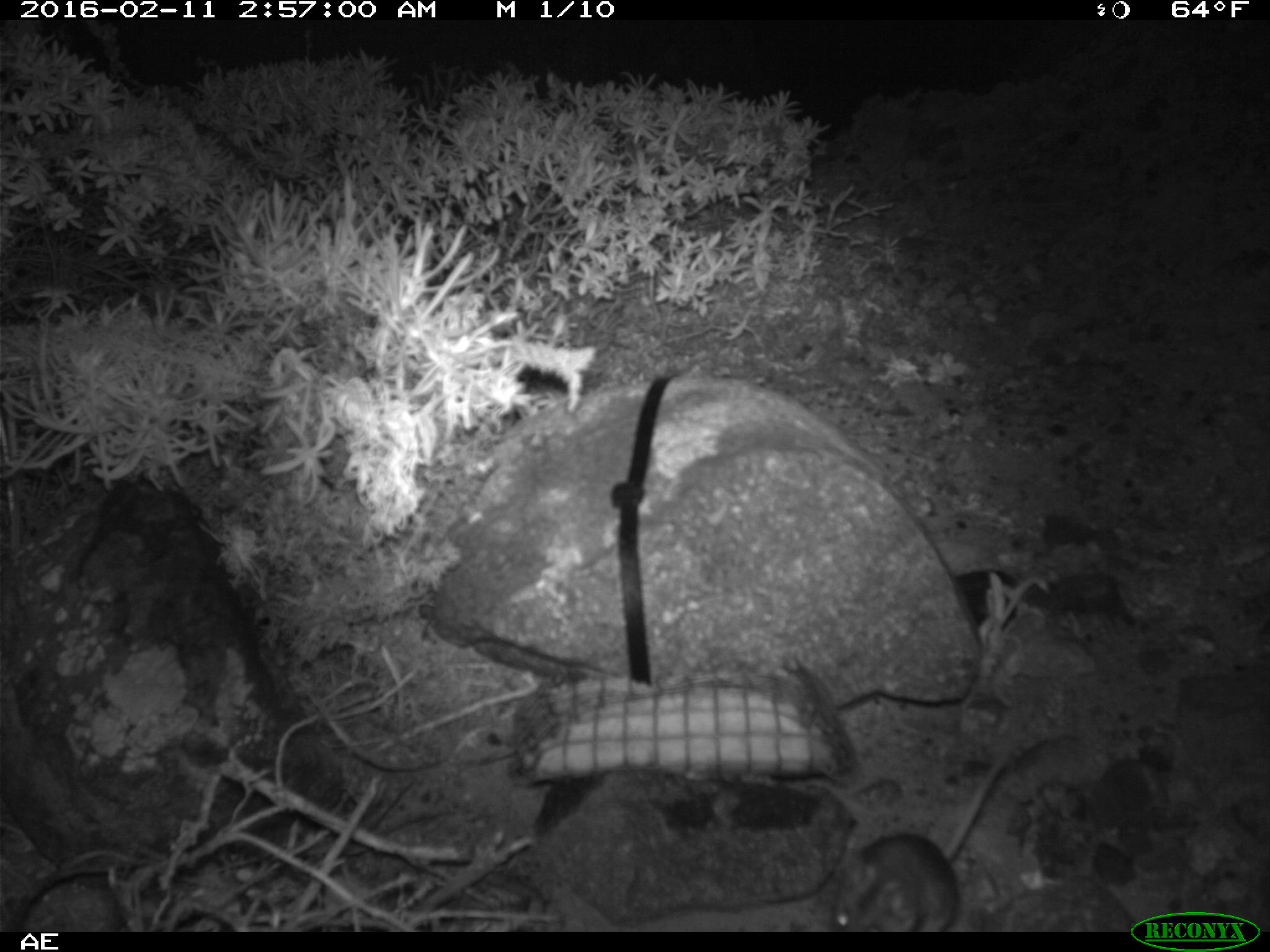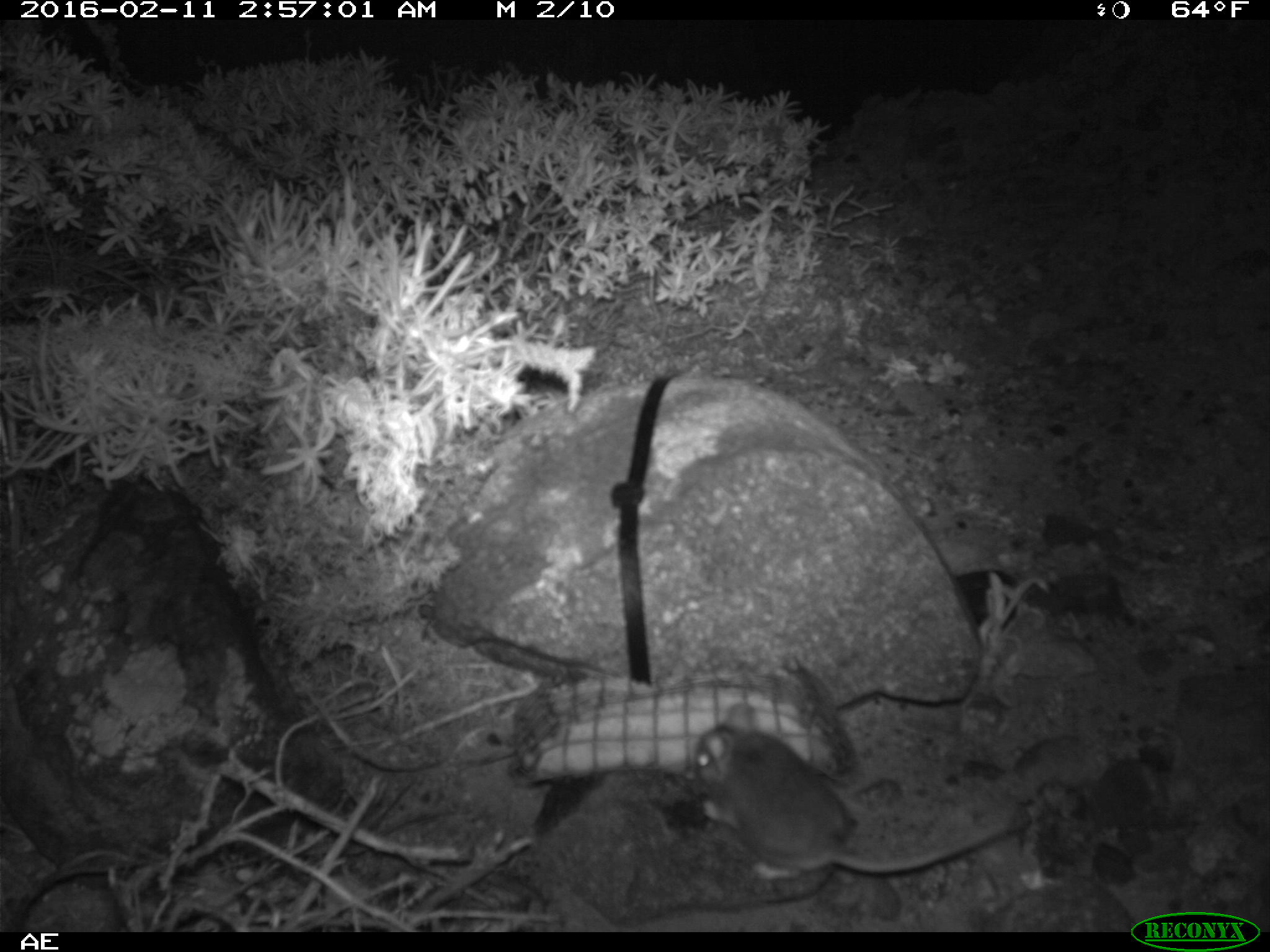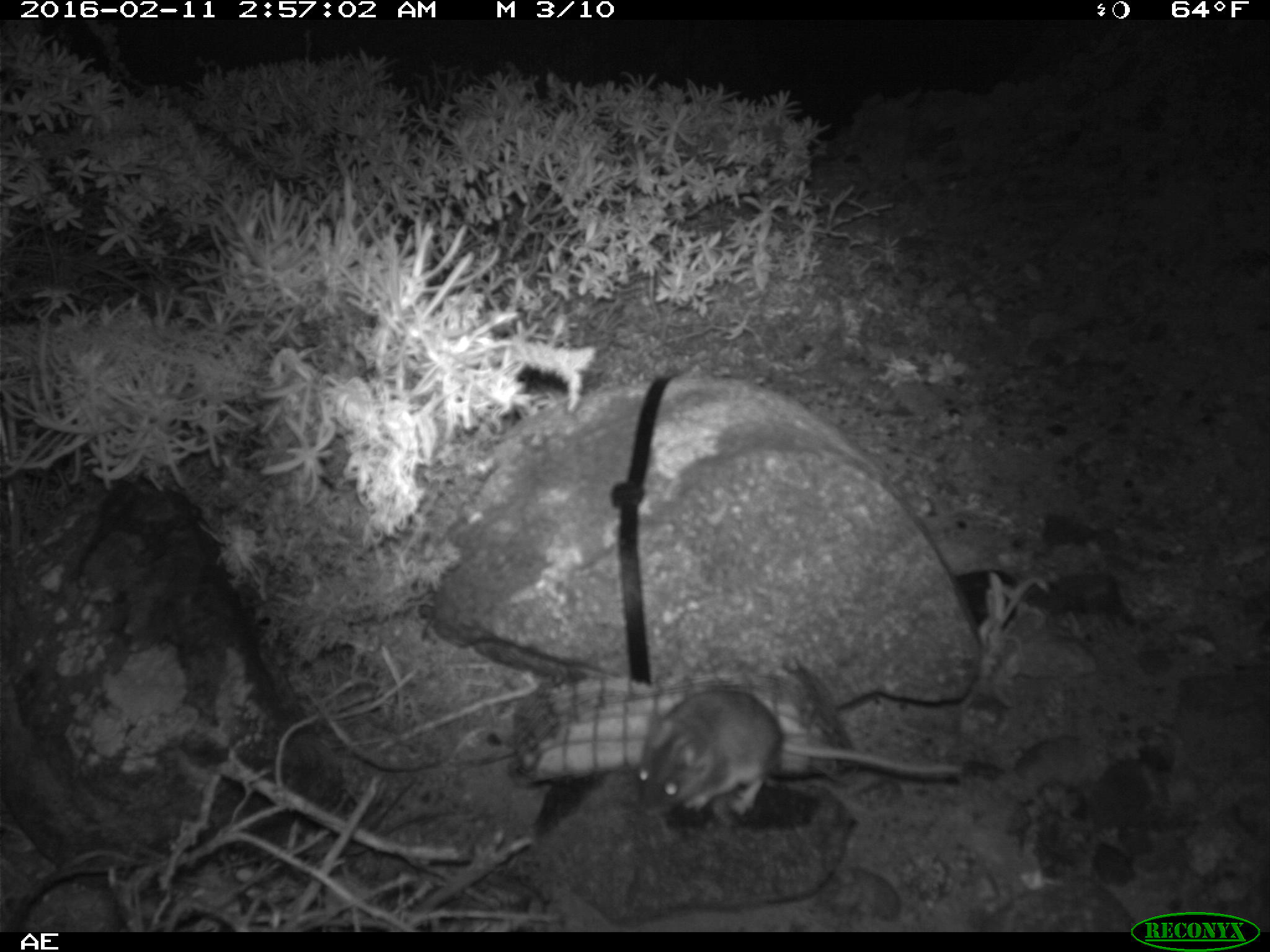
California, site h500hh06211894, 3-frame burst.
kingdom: Animalia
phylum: Chordata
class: Mammalia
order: Rodentia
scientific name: Rodentia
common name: rodent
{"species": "rodent (Rodentia)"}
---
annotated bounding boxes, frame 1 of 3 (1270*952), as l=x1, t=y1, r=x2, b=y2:
rodent: l=834, t=723, r=1021, b=931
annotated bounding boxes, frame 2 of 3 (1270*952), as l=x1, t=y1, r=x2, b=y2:
rodent: l=690, t=705, r=1015, b=881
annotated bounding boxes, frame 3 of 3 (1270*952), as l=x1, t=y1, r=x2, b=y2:
rodent: l=629, t=682, r=964, b=828